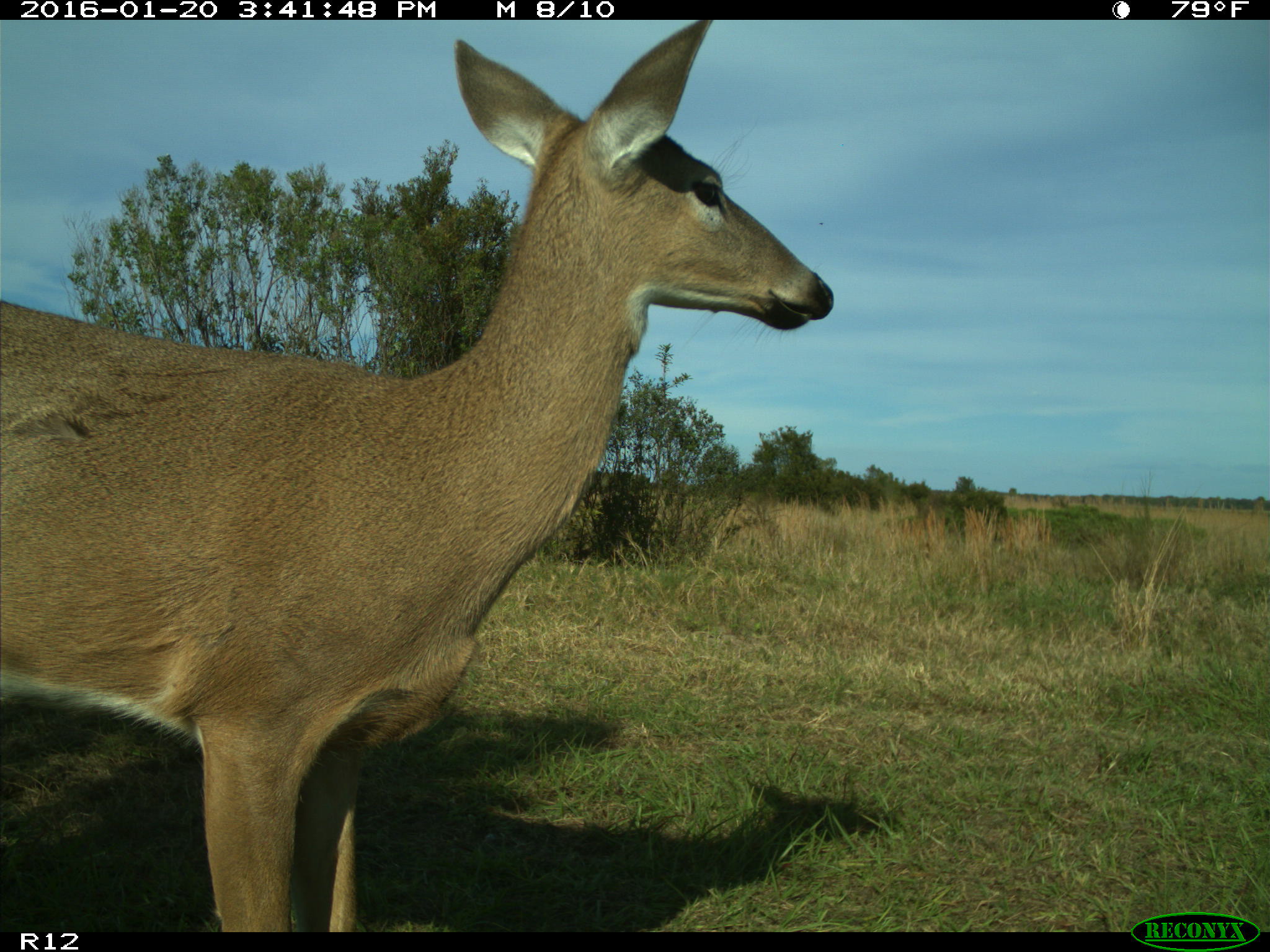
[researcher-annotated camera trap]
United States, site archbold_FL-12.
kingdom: Animalia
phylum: Chordata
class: Mammalia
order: Artiodactyla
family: Cervidae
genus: Odocoileus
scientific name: Odocoileus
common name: deer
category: unidentified deer